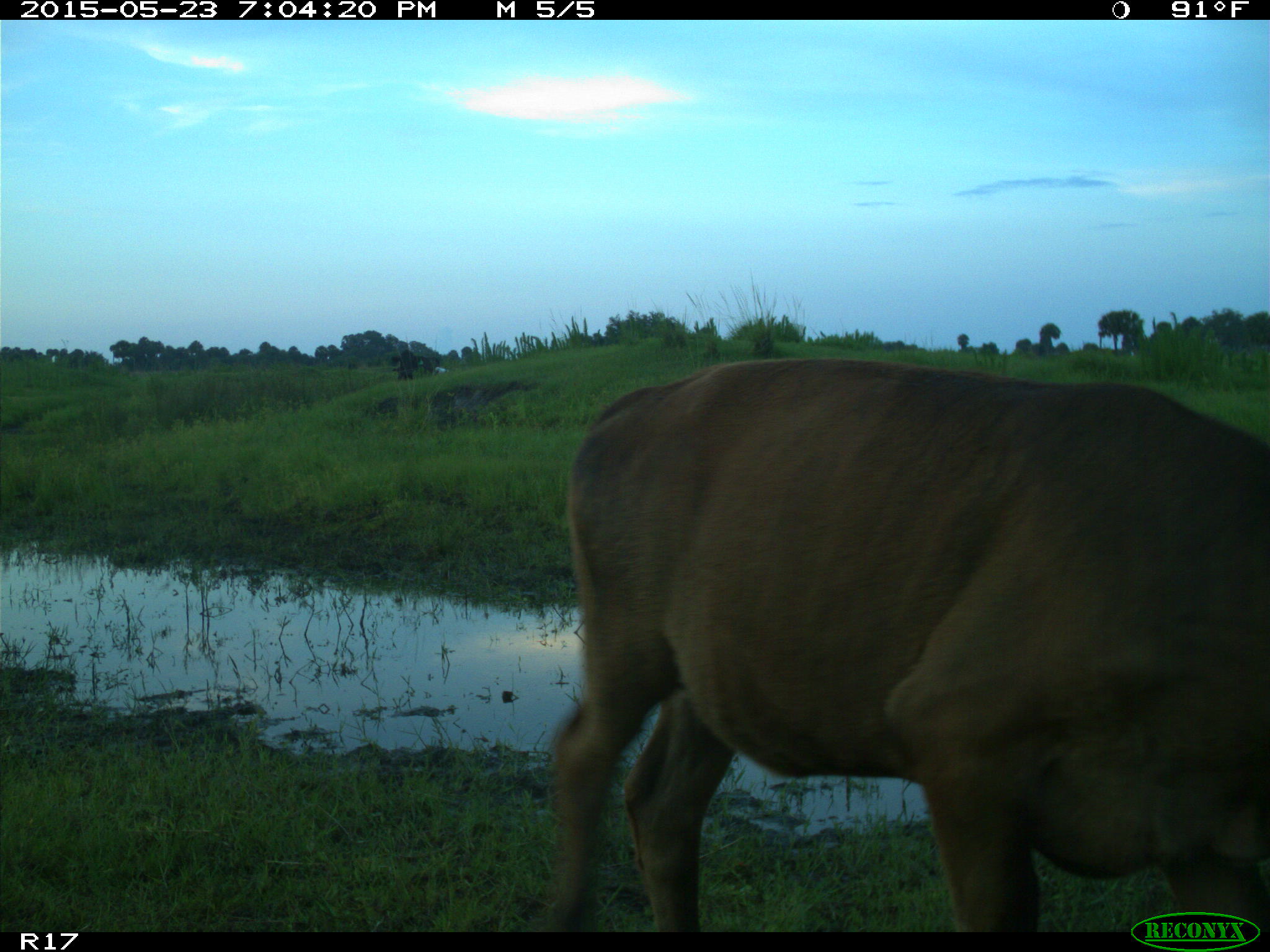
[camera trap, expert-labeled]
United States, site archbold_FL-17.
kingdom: Animalia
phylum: Chordata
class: Mammalia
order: Artiodactyla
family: Bovidae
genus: Bos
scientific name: Bos taurus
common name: domestic cow